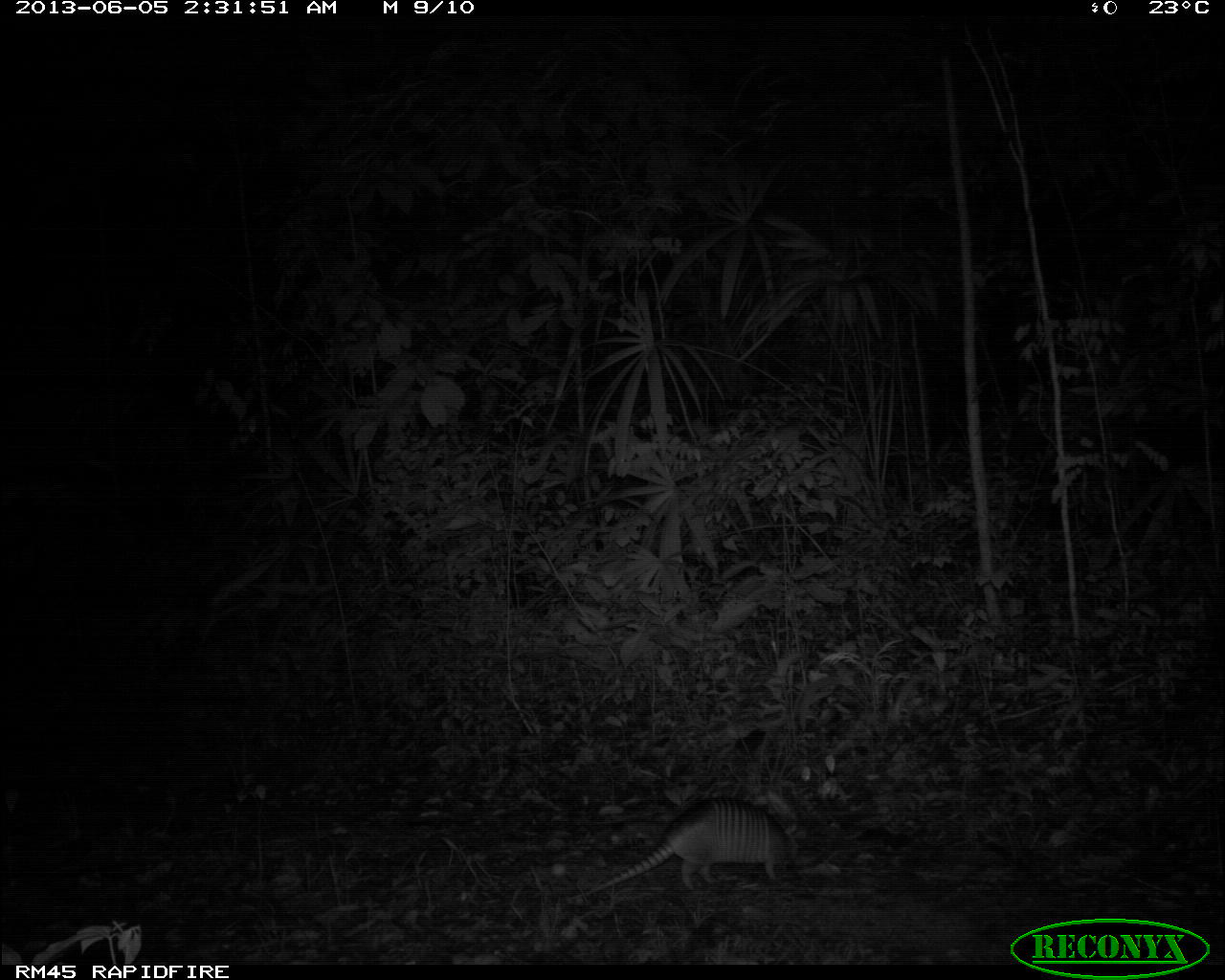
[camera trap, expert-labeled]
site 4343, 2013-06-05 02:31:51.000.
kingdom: Animalia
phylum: Chordata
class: Mammalia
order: Cingulata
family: Dasypodidae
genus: Dasypus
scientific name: Dasypus novemcinctus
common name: nine-banded armadillo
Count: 1.